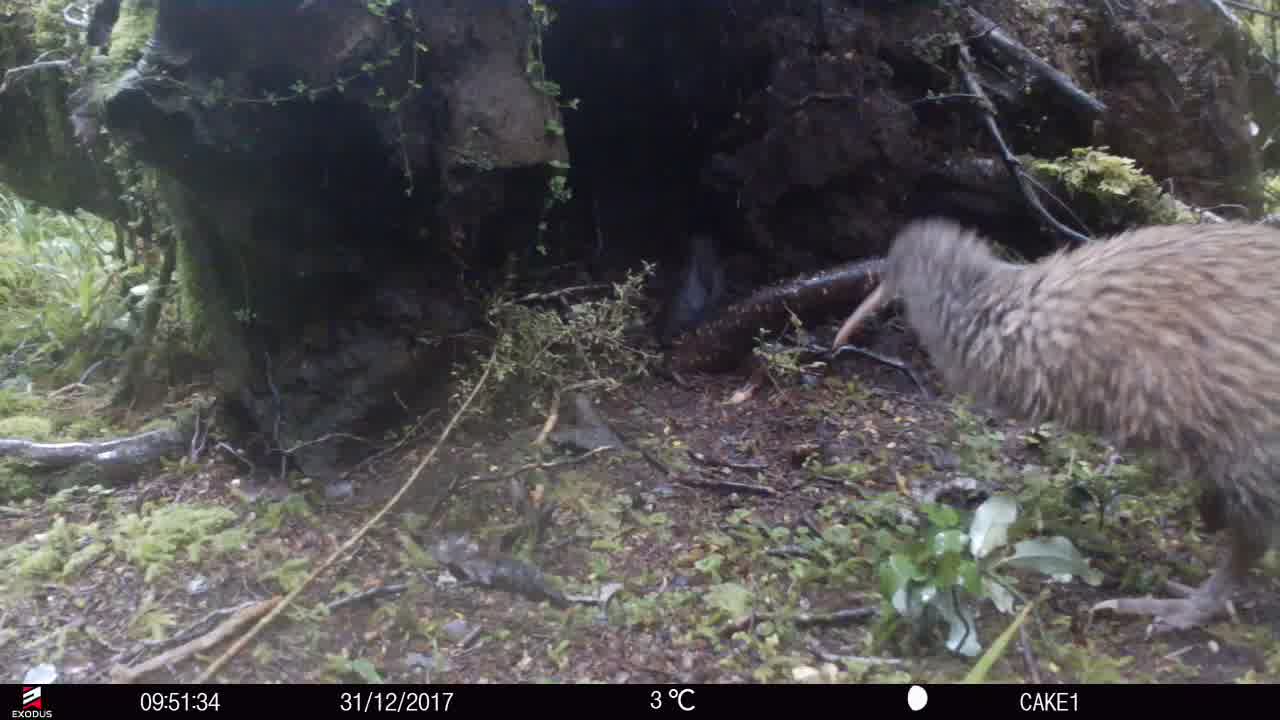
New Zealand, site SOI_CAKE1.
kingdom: Animalia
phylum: Chordata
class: Aves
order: Apterygiformes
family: Apterygidae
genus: Apteryx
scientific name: Apteryx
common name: kiwi